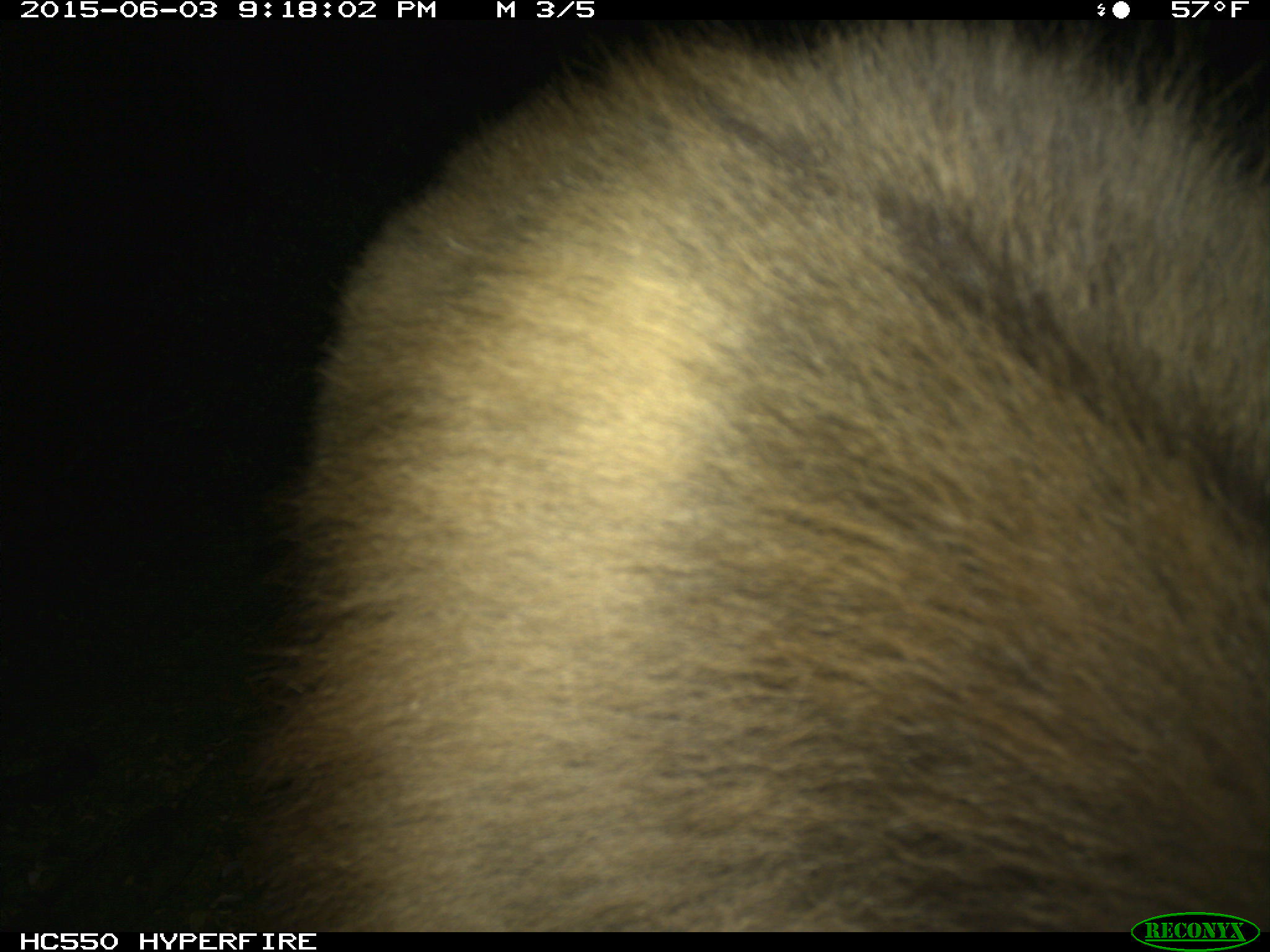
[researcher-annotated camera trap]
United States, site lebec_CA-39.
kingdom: Animalia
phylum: Chordata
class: Mammalia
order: Carnivora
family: Ursidae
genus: Ursus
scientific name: Ursus americanus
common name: american black bear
Ursus americanus (american black bear).